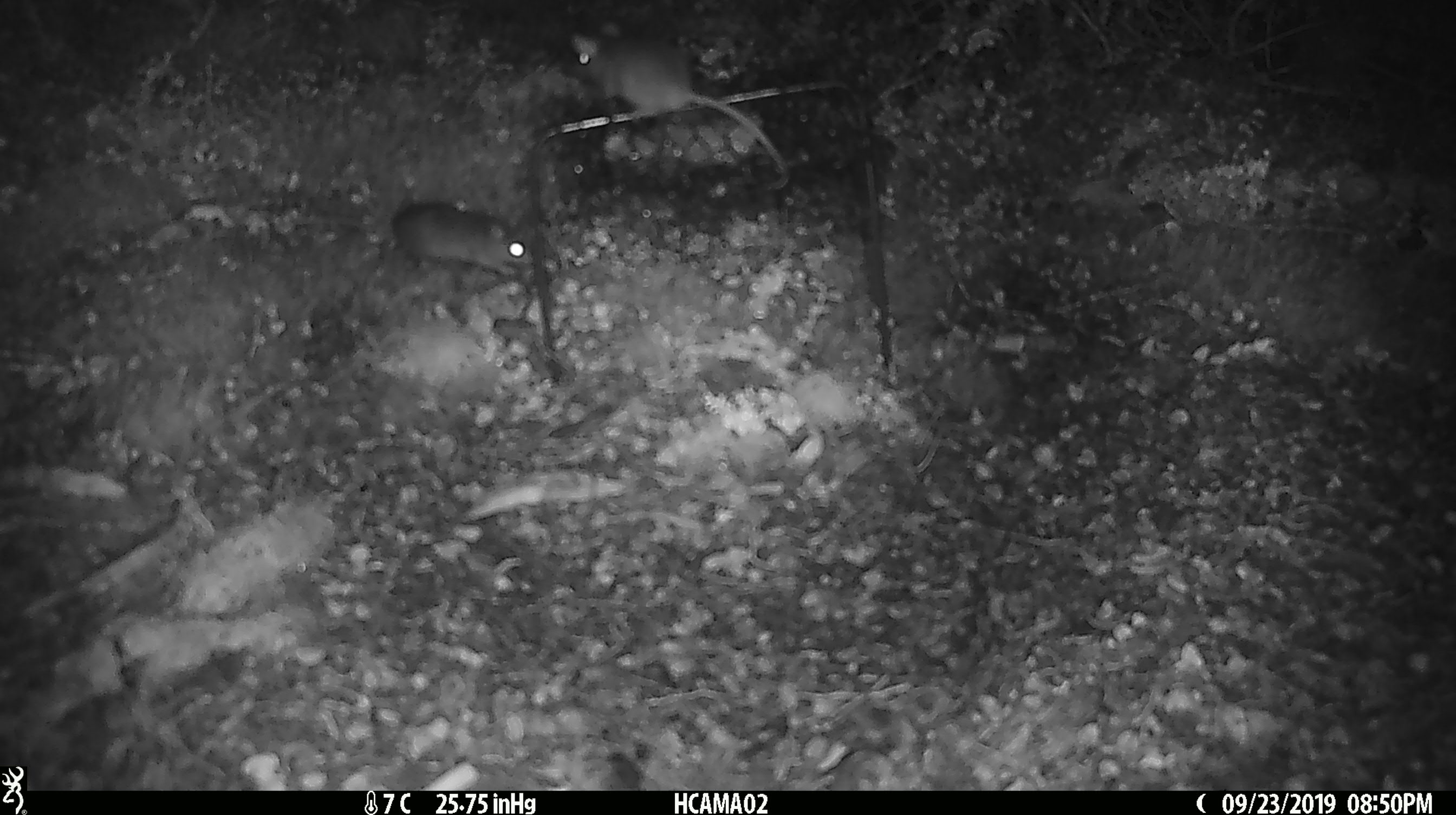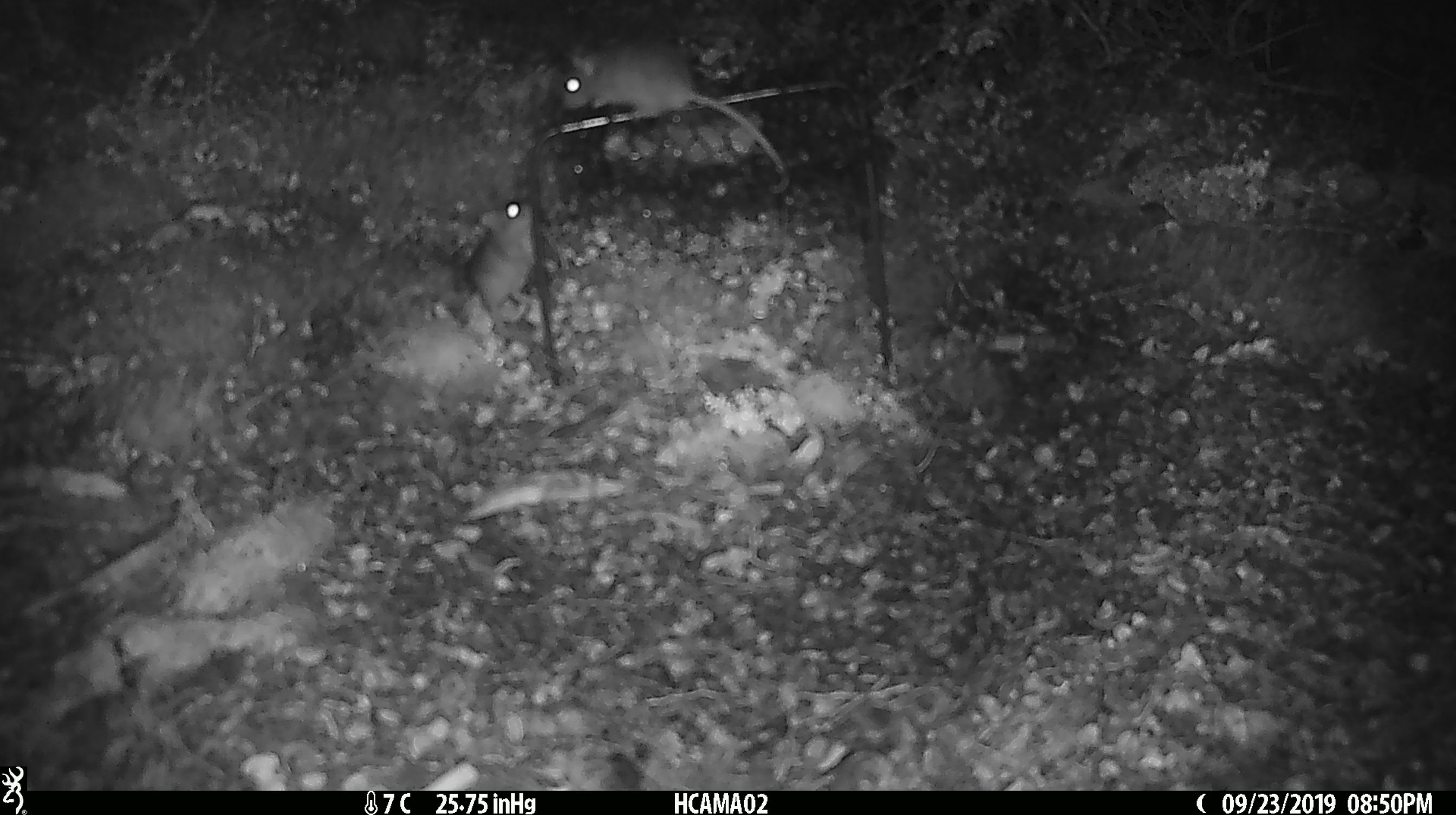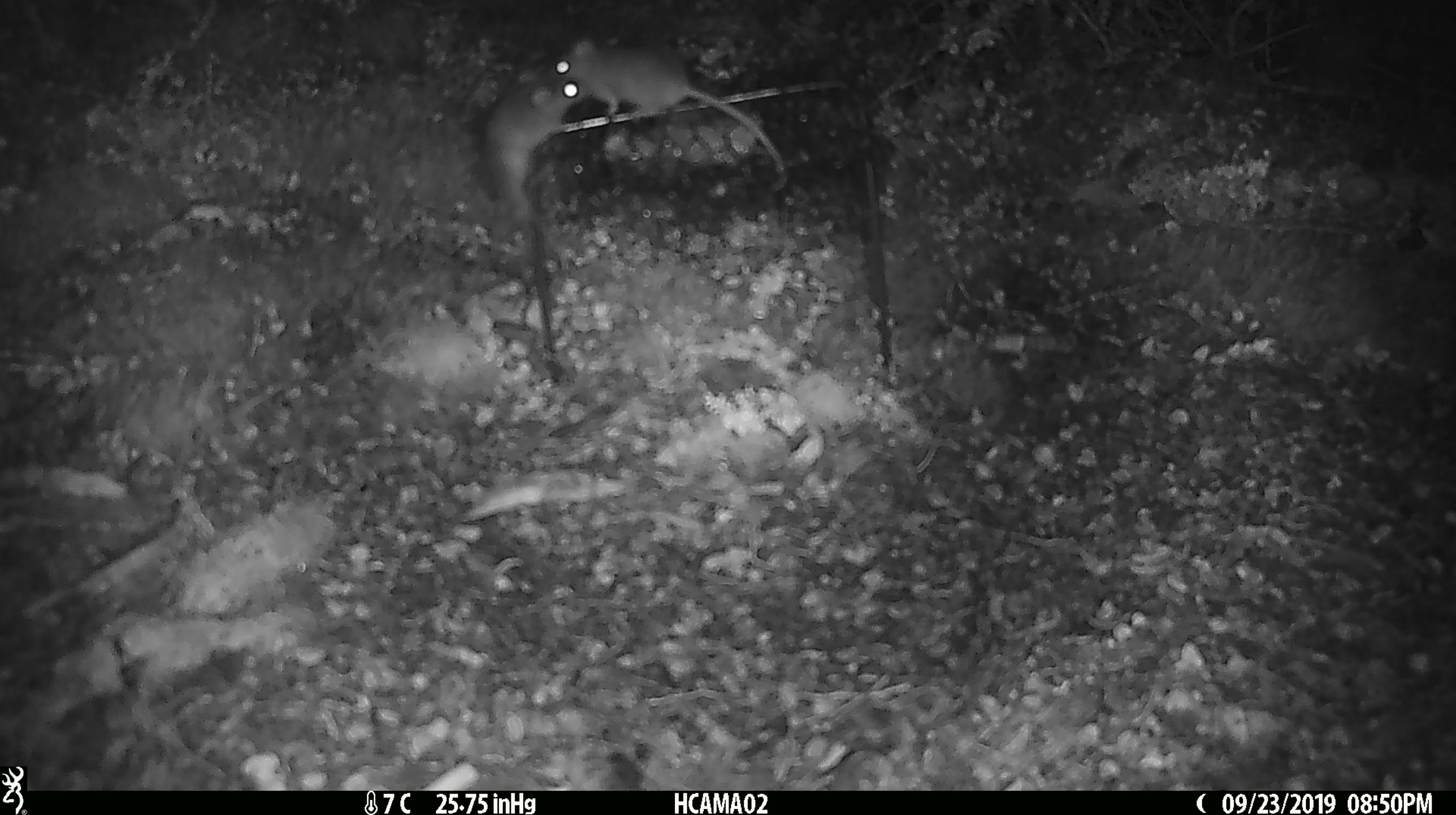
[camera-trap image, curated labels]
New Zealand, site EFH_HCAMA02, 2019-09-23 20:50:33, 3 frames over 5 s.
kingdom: Animalia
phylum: Chordata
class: Mammalia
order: Rodentia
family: Muridae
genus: Rattus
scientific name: Rattus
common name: rat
Rat (Rattus).